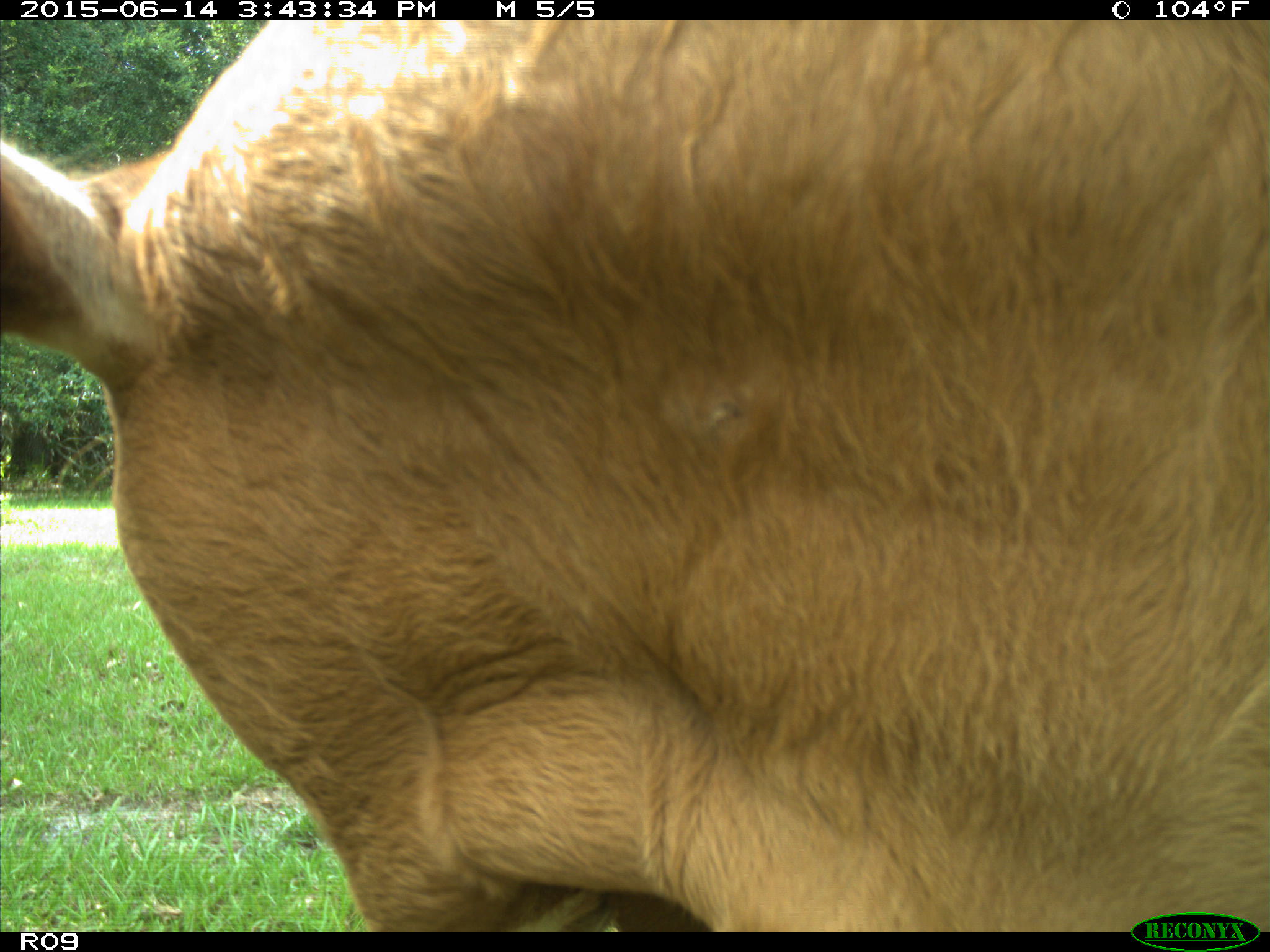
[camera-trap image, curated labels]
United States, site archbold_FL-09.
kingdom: Animalia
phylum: Chordata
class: Mammalia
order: Artiodactyla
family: Bovidae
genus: Bos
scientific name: Bos taurus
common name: domestic cow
Bos taurus (domestic cow).